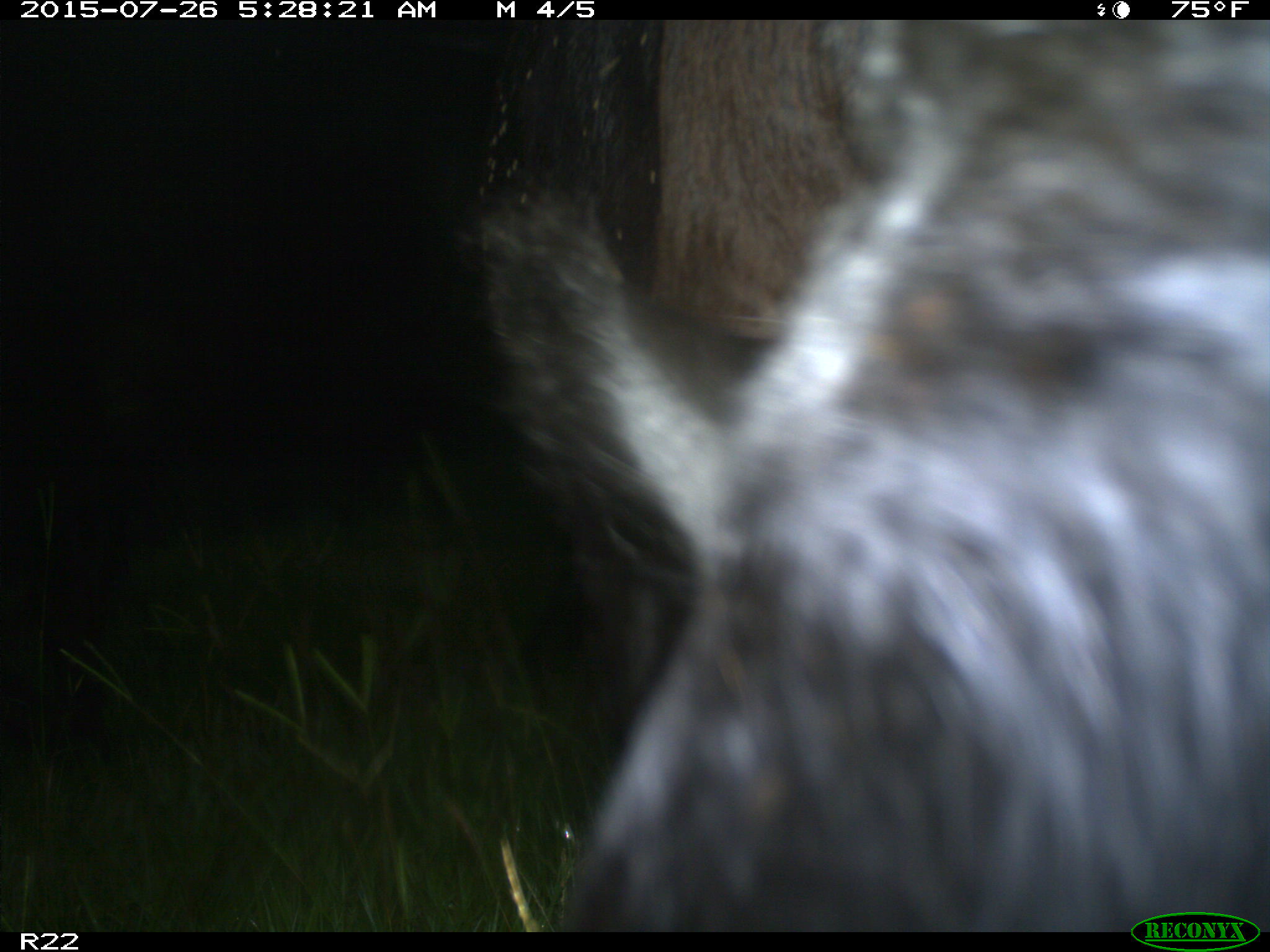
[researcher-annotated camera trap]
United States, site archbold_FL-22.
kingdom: Animalia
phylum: Chordata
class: Mammalia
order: Artiodactyla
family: Bovidae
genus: Bos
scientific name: Bos taurus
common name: domestic cow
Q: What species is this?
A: Bos taurus (domestic cow).